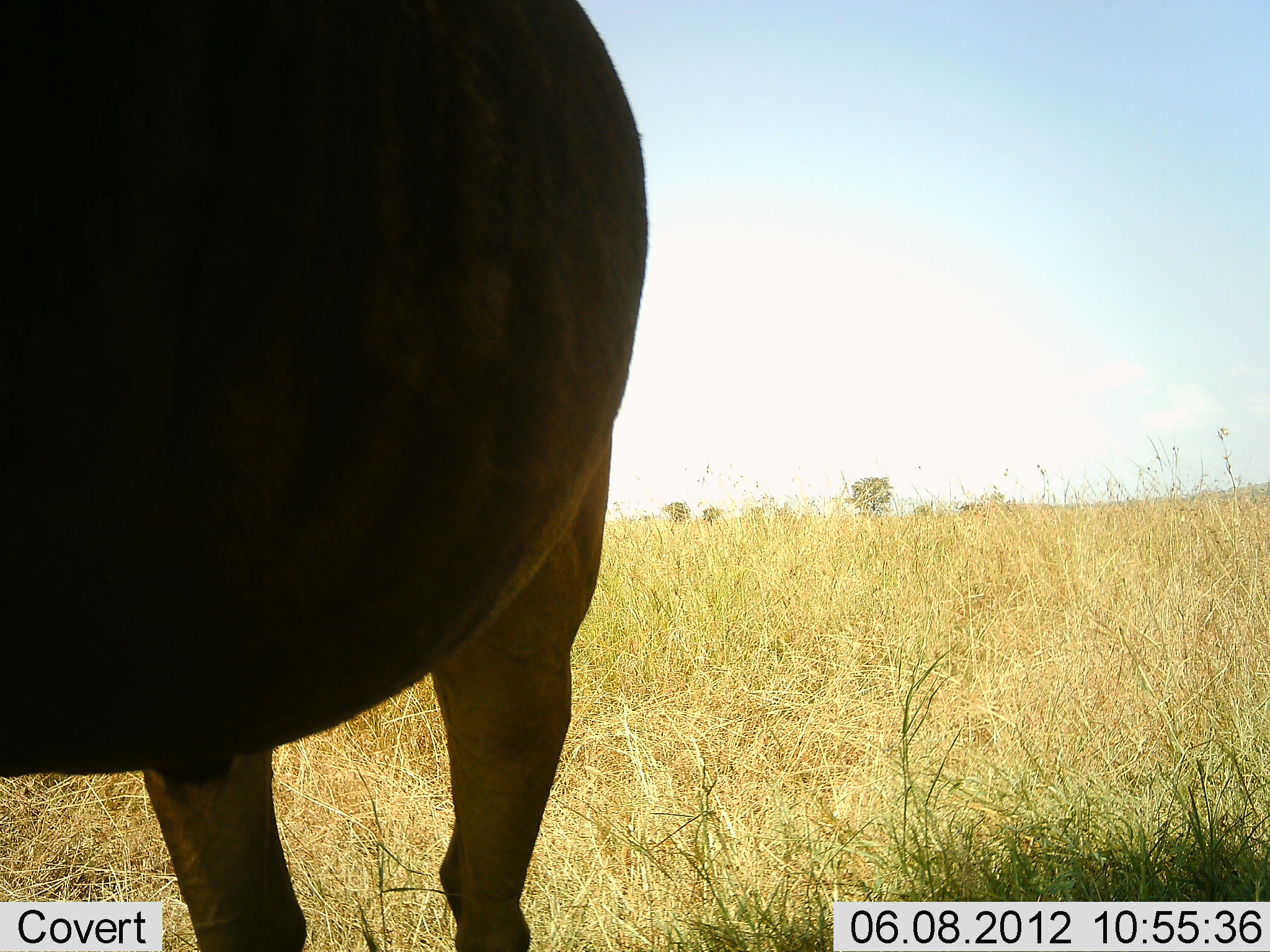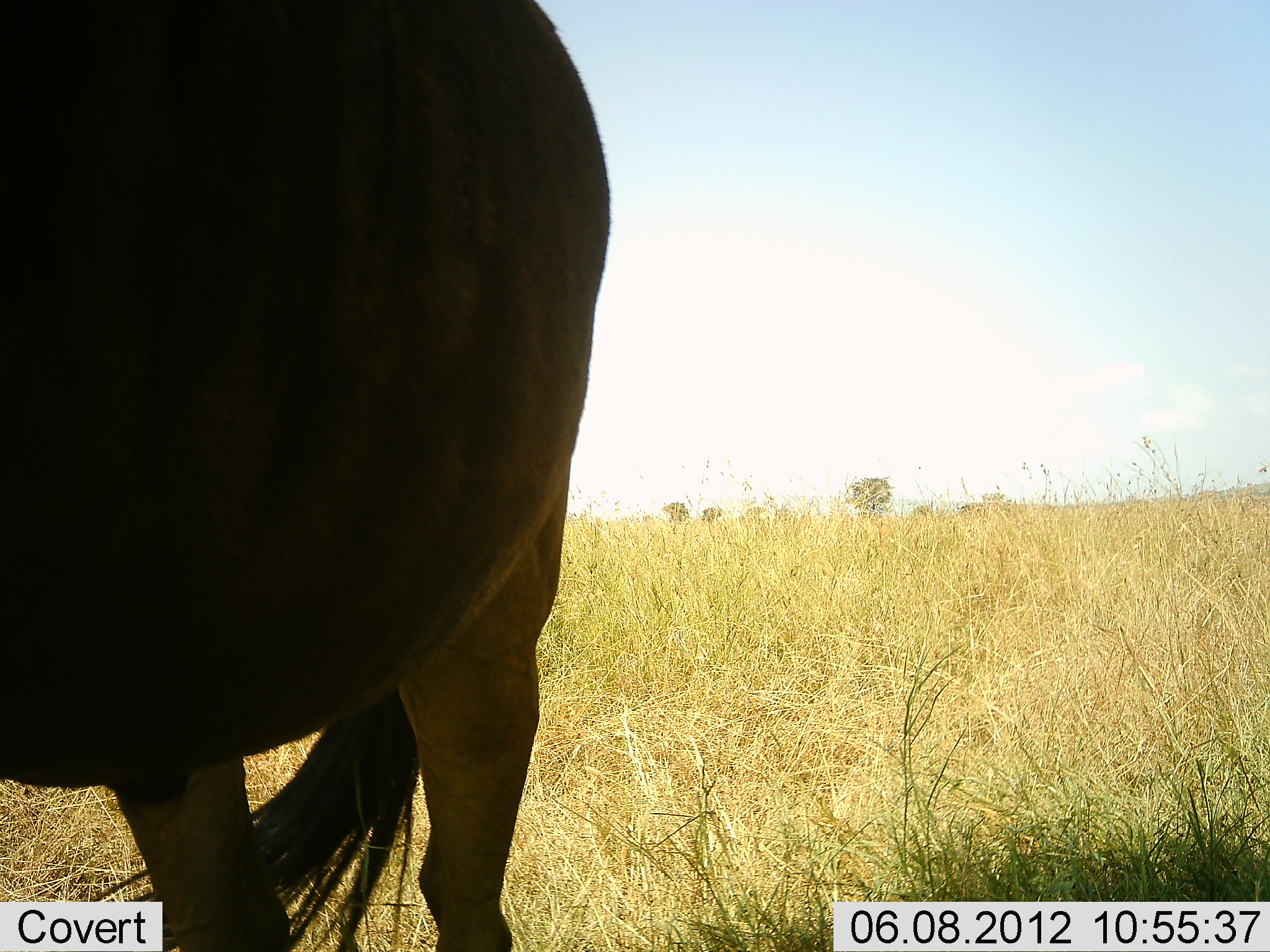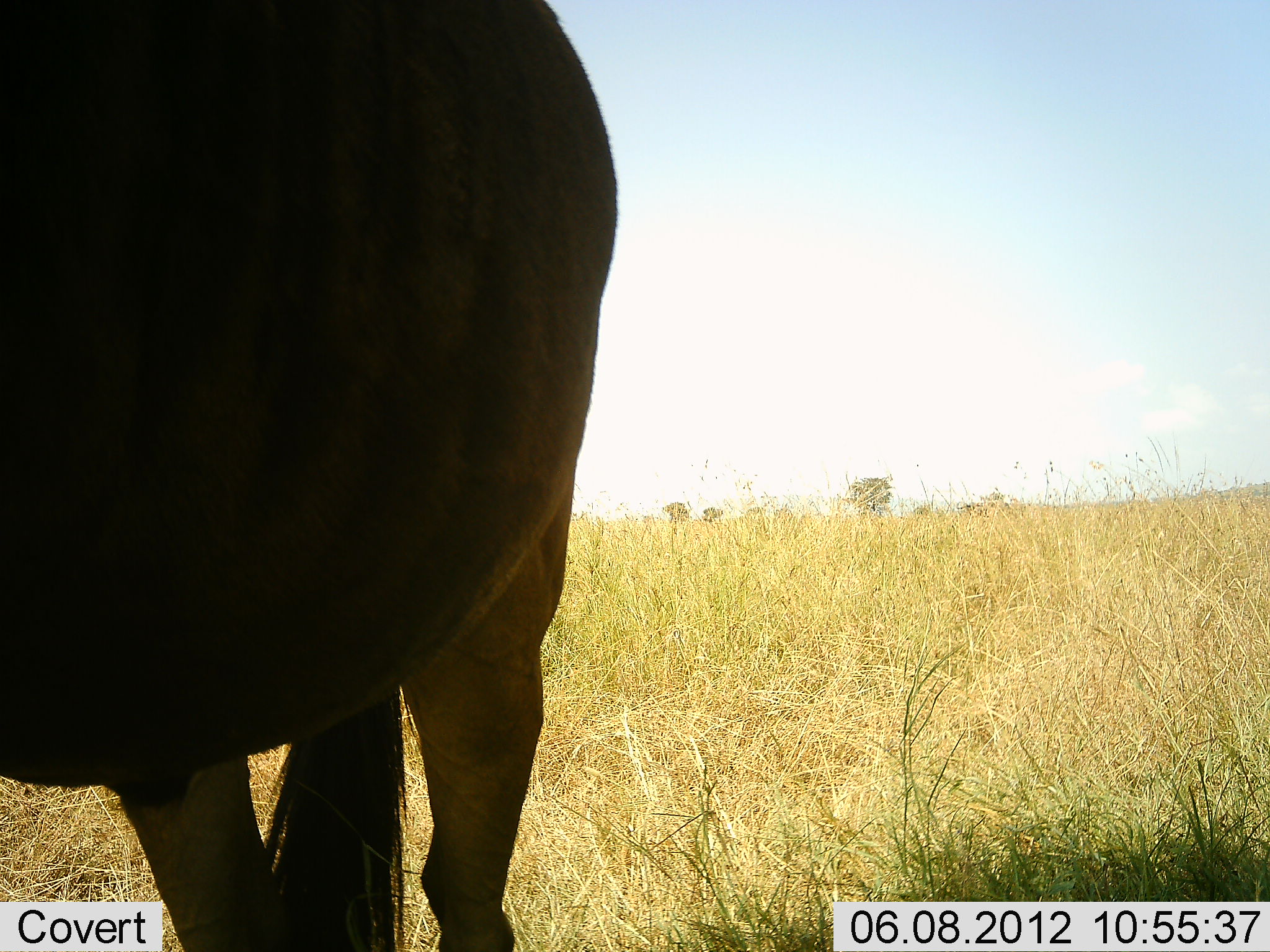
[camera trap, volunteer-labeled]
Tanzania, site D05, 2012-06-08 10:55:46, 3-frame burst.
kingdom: Animalia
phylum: Chordata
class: Mammalia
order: Artiodactyla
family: Bovidae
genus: Connochaetes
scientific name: Connochaetes taurinus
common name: blue wildebeest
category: wildebeest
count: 1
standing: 90%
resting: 0%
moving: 10%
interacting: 0%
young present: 0%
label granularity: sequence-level